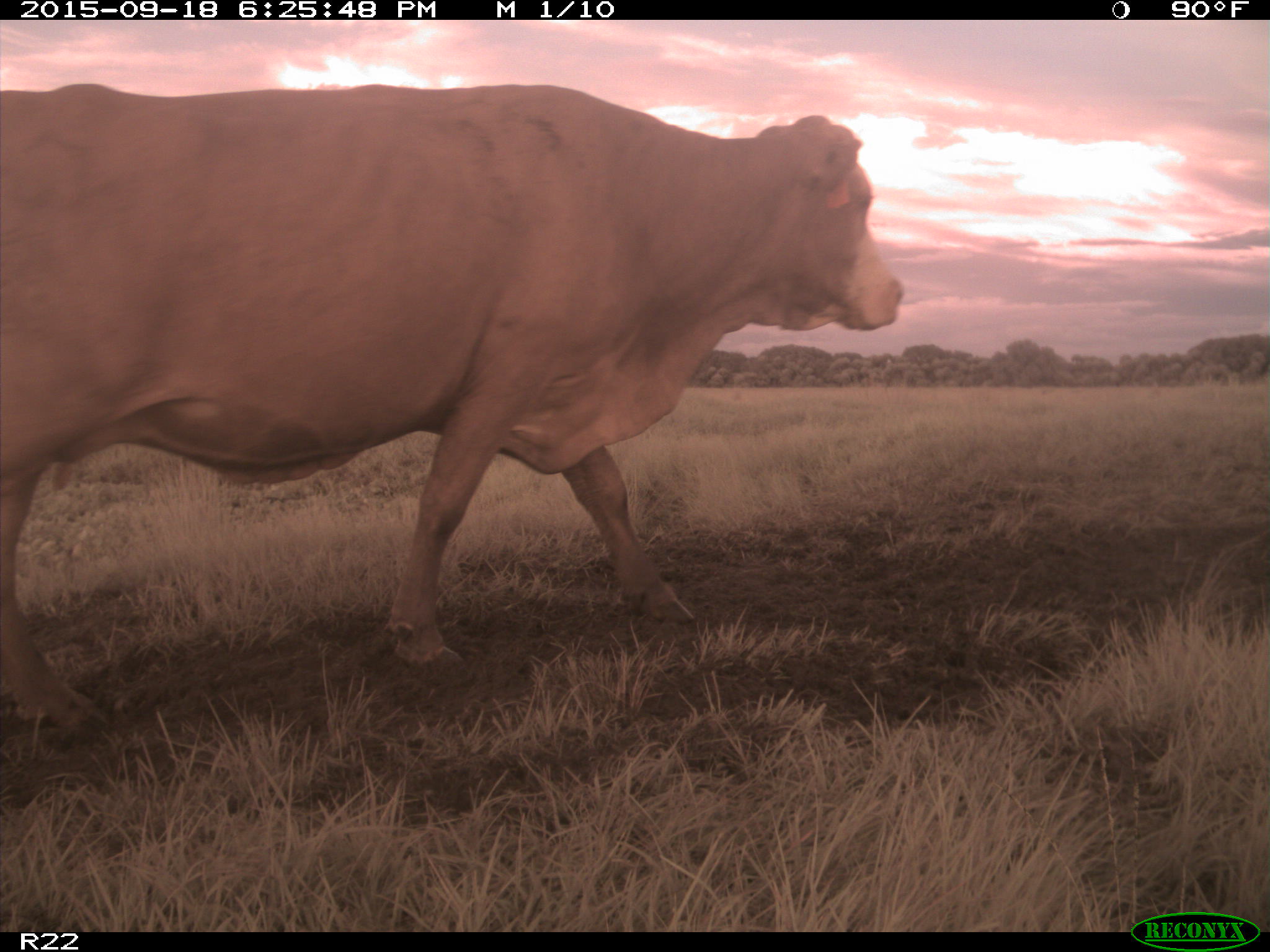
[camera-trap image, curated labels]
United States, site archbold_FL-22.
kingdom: Animalia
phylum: Chordata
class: Mammalia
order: Artiodactyla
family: Bovidae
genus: Bos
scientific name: Bos taurus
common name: domestic cow